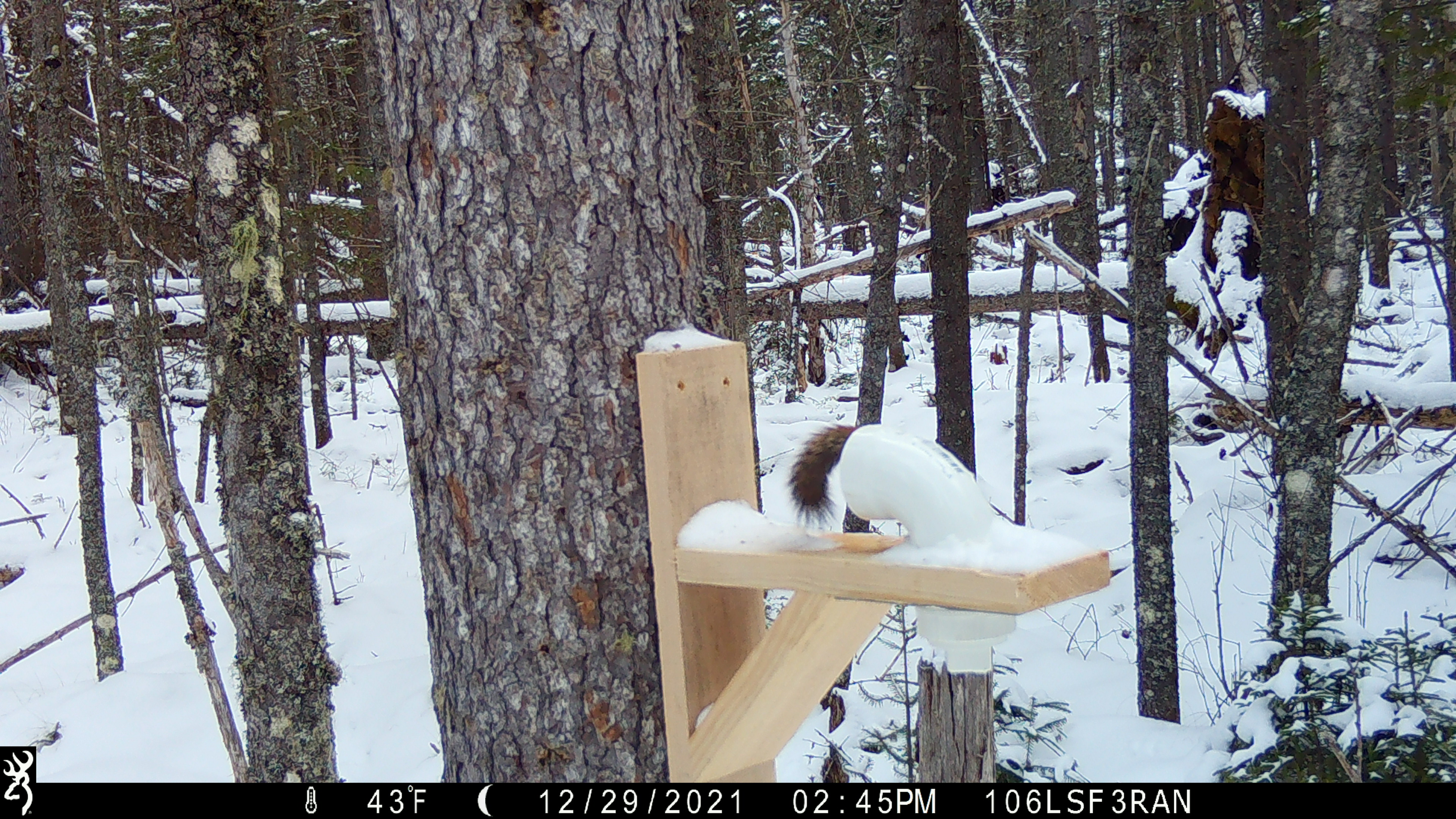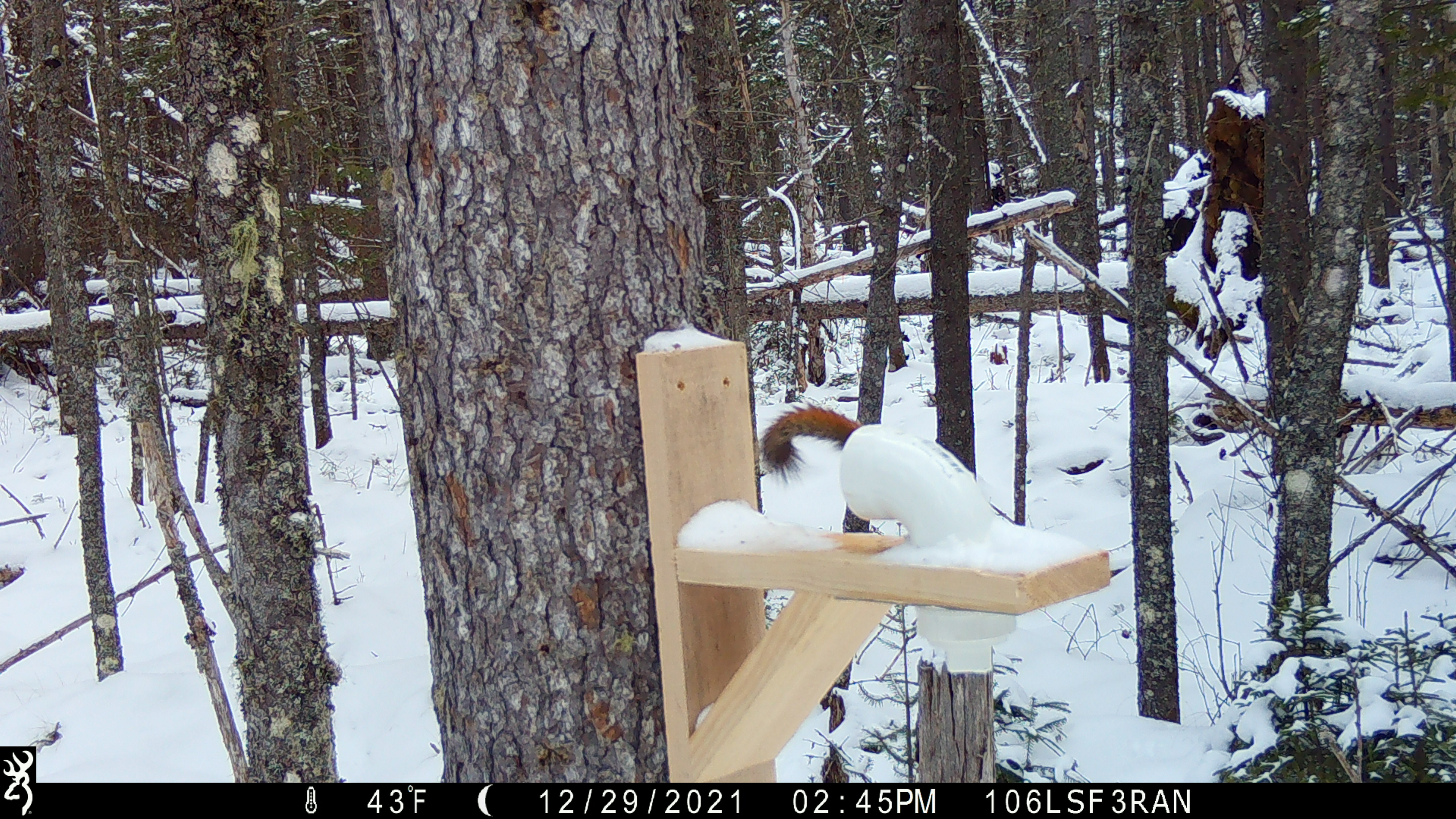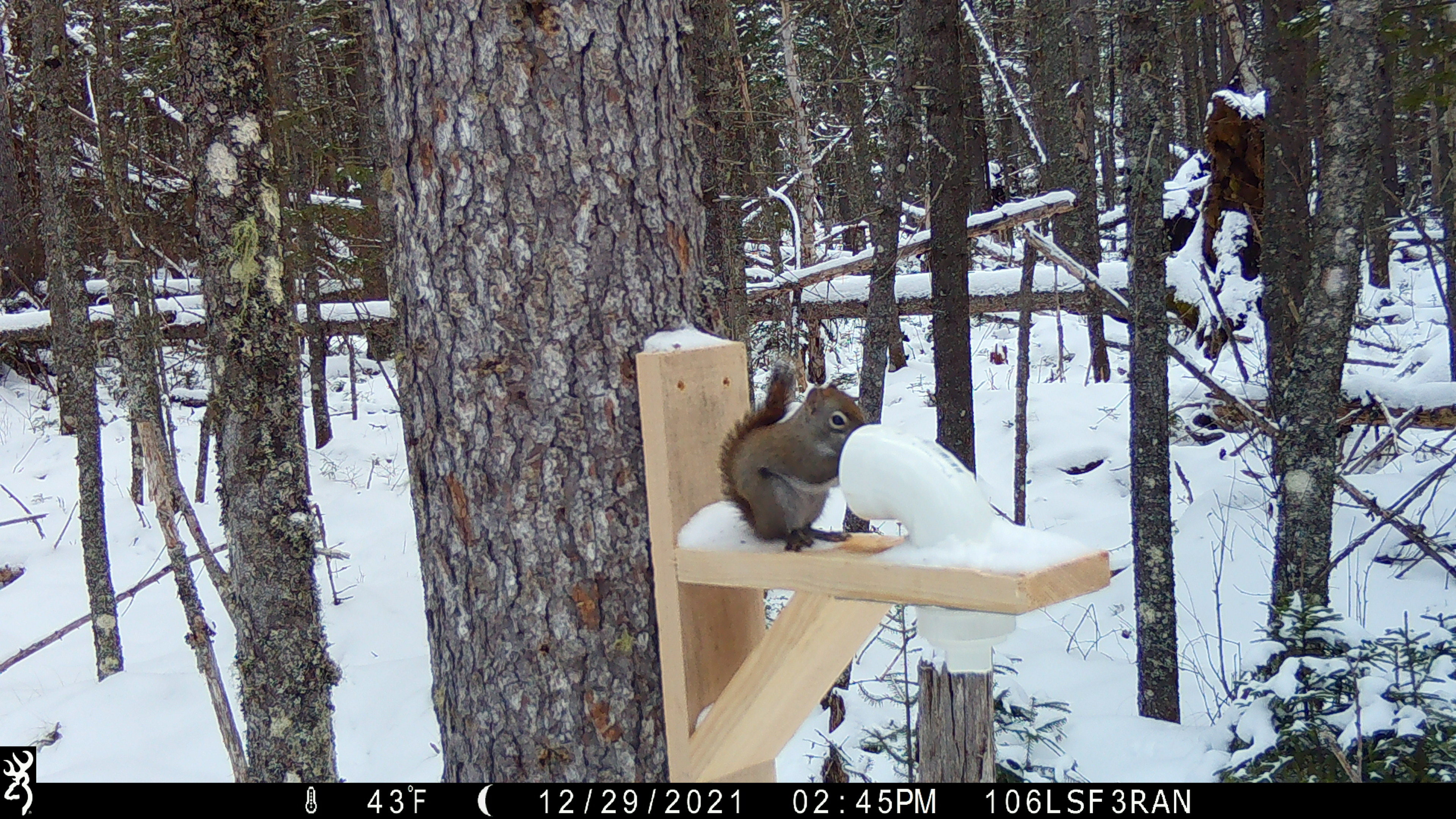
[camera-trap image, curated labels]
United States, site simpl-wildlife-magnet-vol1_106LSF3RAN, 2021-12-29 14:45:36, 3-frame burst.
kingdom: Animalia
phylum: Chordata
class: Mammalia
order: Rodentia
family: Sciuridae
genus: Tamiasciurus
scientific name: Tamiasciurus hudsonicus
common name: red squirrel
Red squirrel (Tamiasciurus hudsonicus).